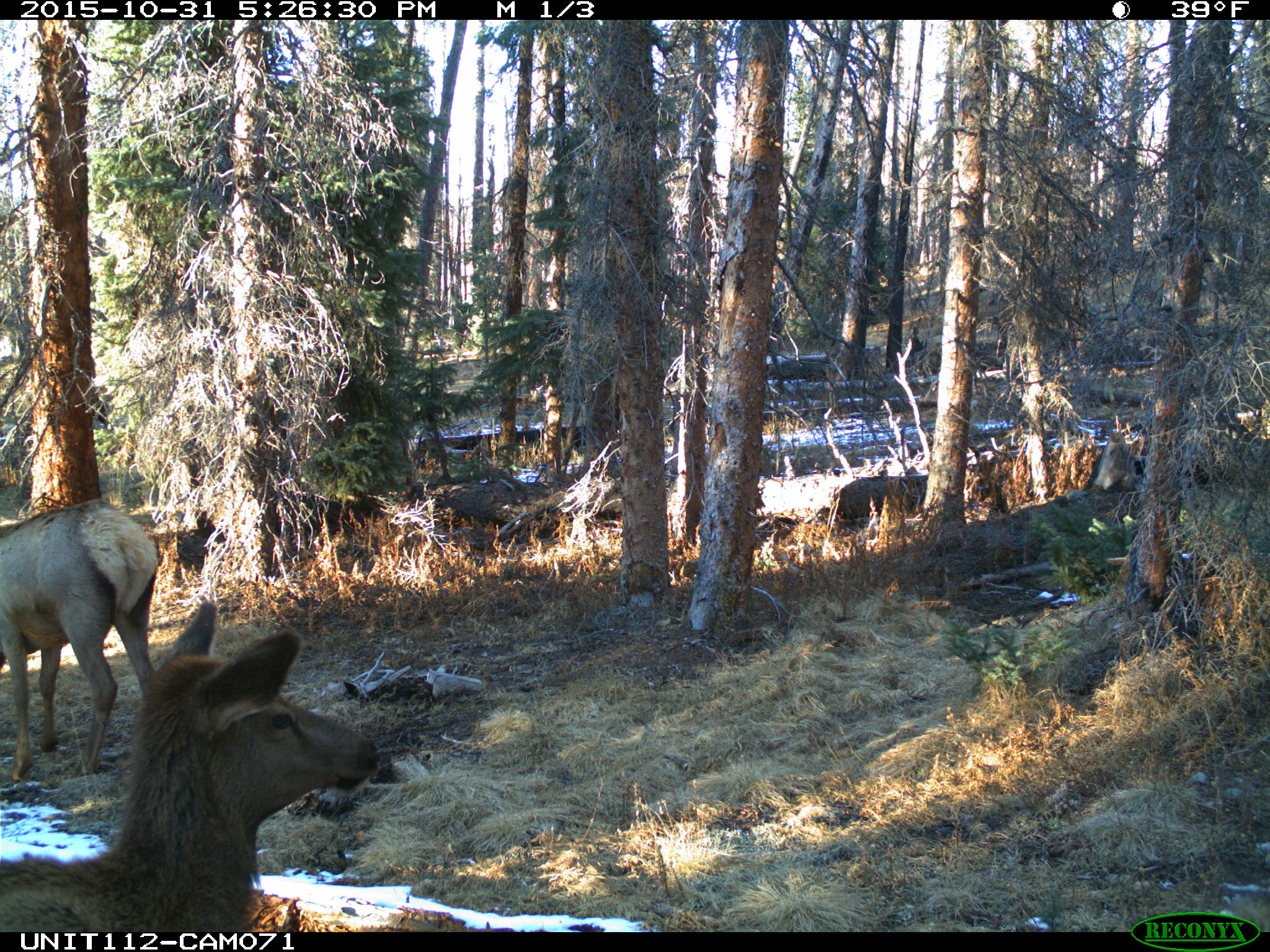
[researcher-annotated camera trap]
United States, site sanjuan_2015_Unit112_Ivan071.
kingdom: Animalia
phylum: Chordata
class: Mammalia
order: Artiodactyla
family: Cervidae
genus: Cervus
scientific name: Cervus elaphus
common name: red deer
Cervus elaphus (red deer).